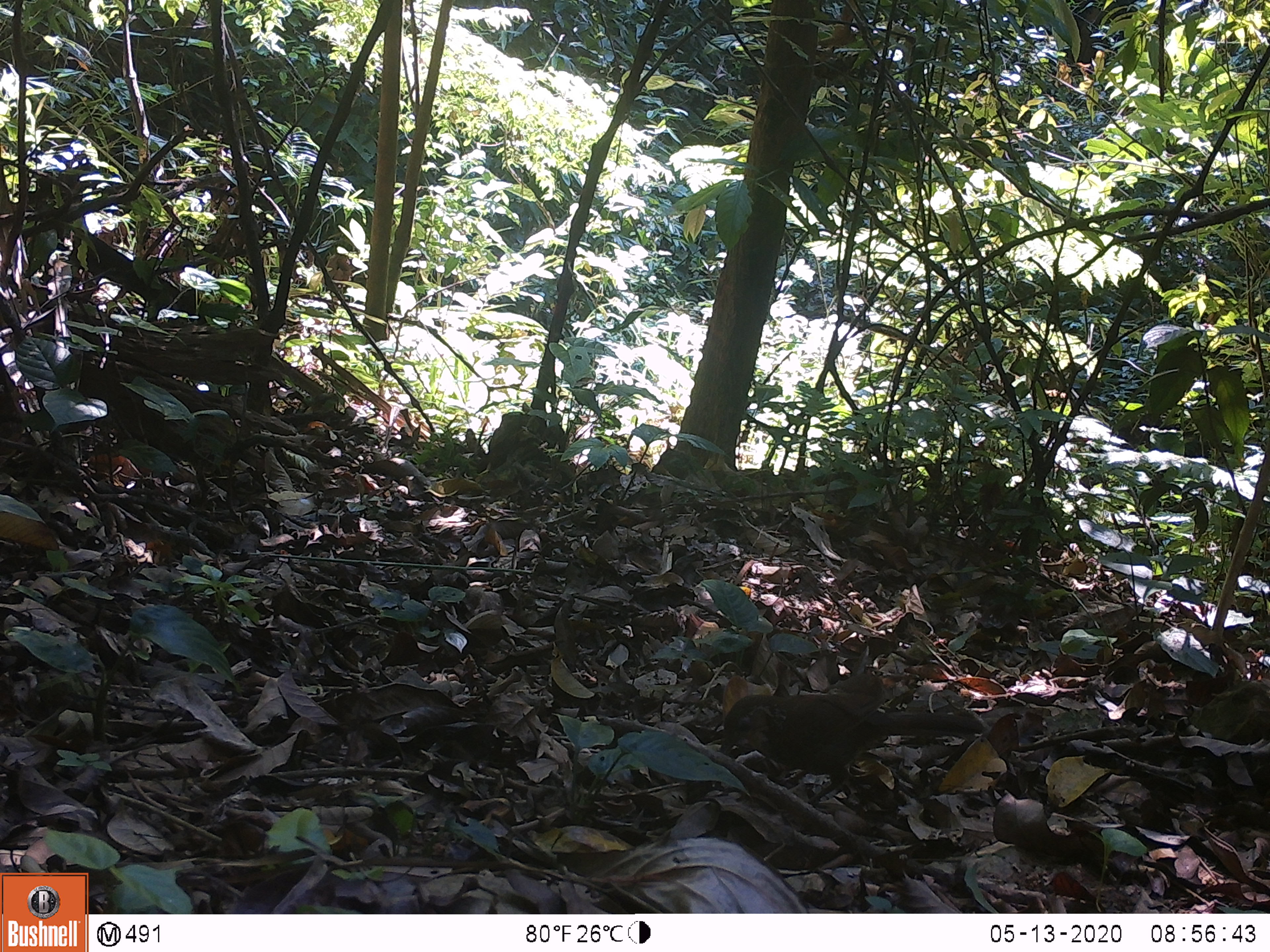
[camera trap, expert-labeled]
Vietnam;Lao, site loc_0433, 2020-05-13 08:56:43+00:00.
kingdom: Animalia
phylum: Chordata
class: Aves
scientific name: Aves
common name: bird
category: unidentified bird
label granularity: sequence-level